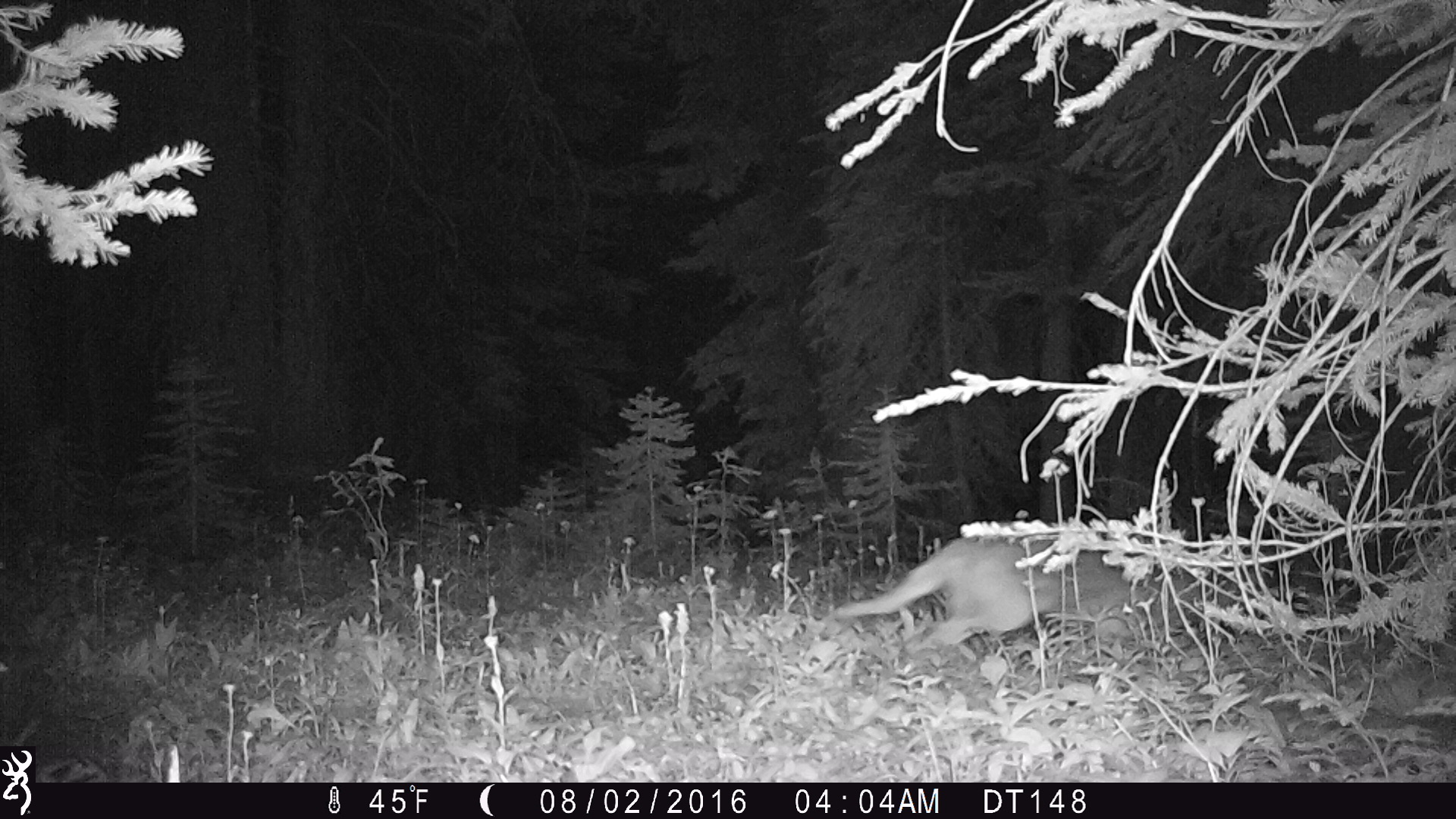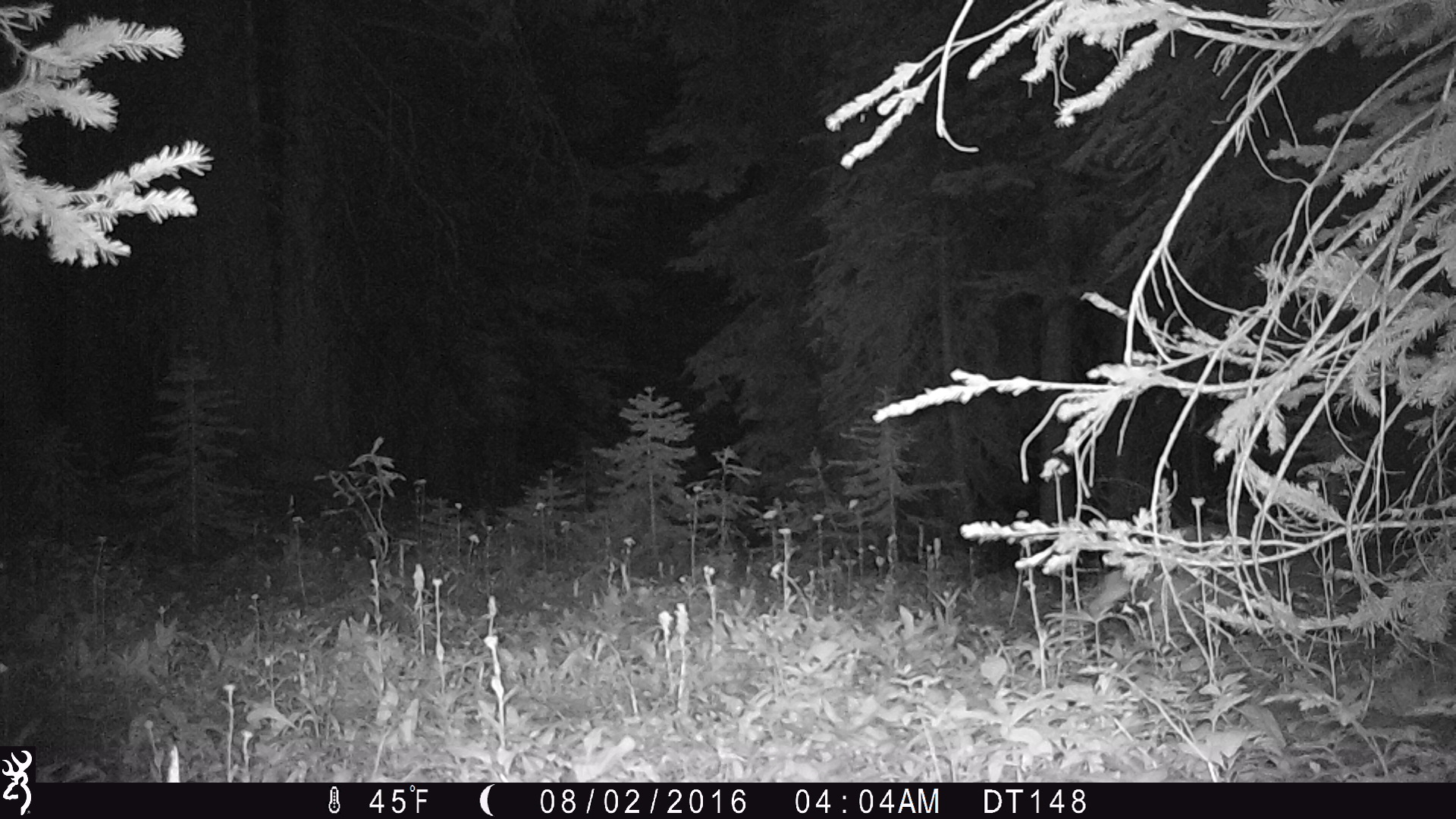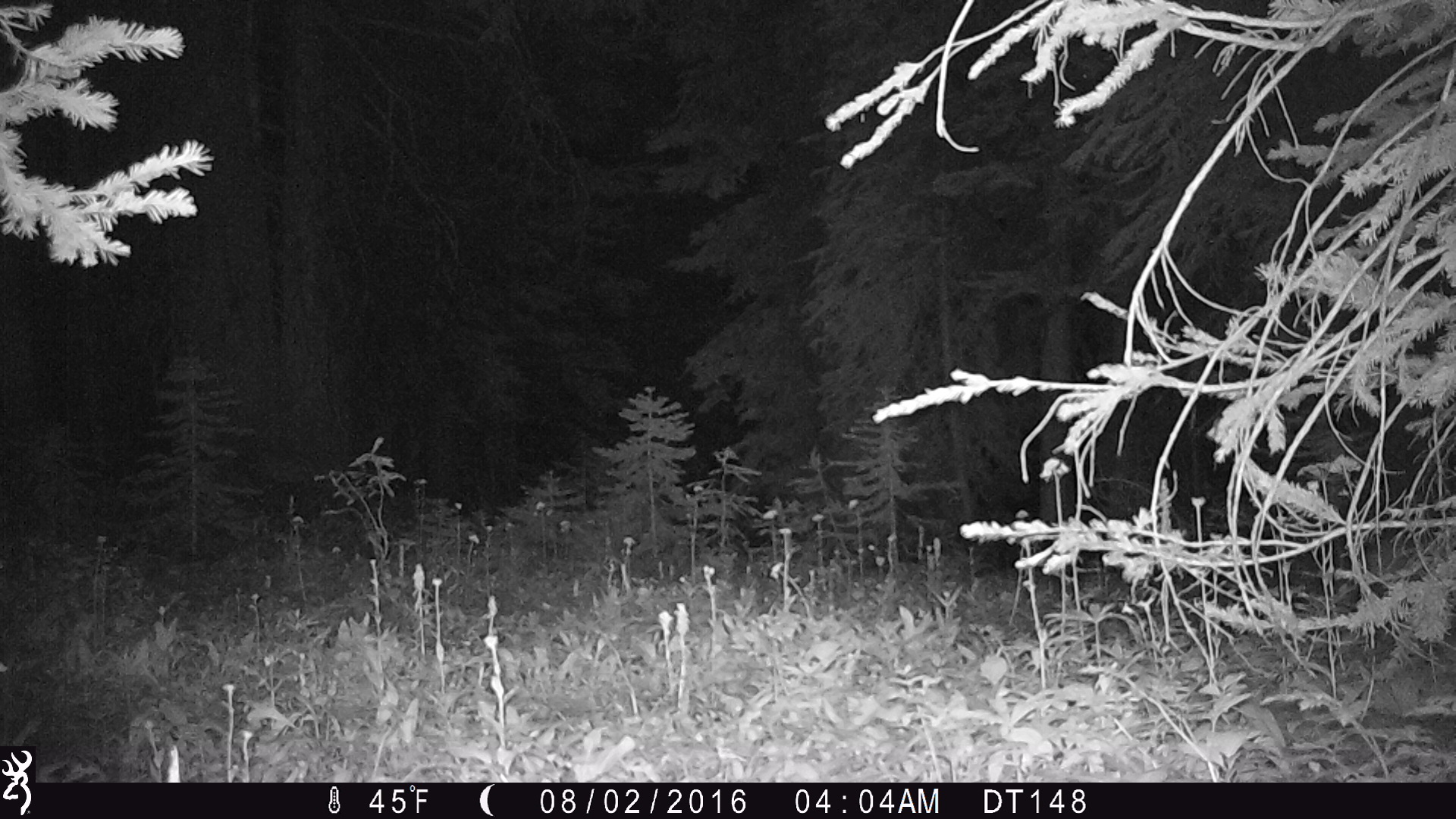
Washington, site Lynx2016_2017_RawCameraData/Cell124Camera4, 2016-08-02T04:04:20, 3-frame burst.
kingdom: Animalia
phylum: Chordata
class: Mammalia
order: Carnivora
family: Canidae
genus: Canis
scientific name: Canis latrans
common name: coyote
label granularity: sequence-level